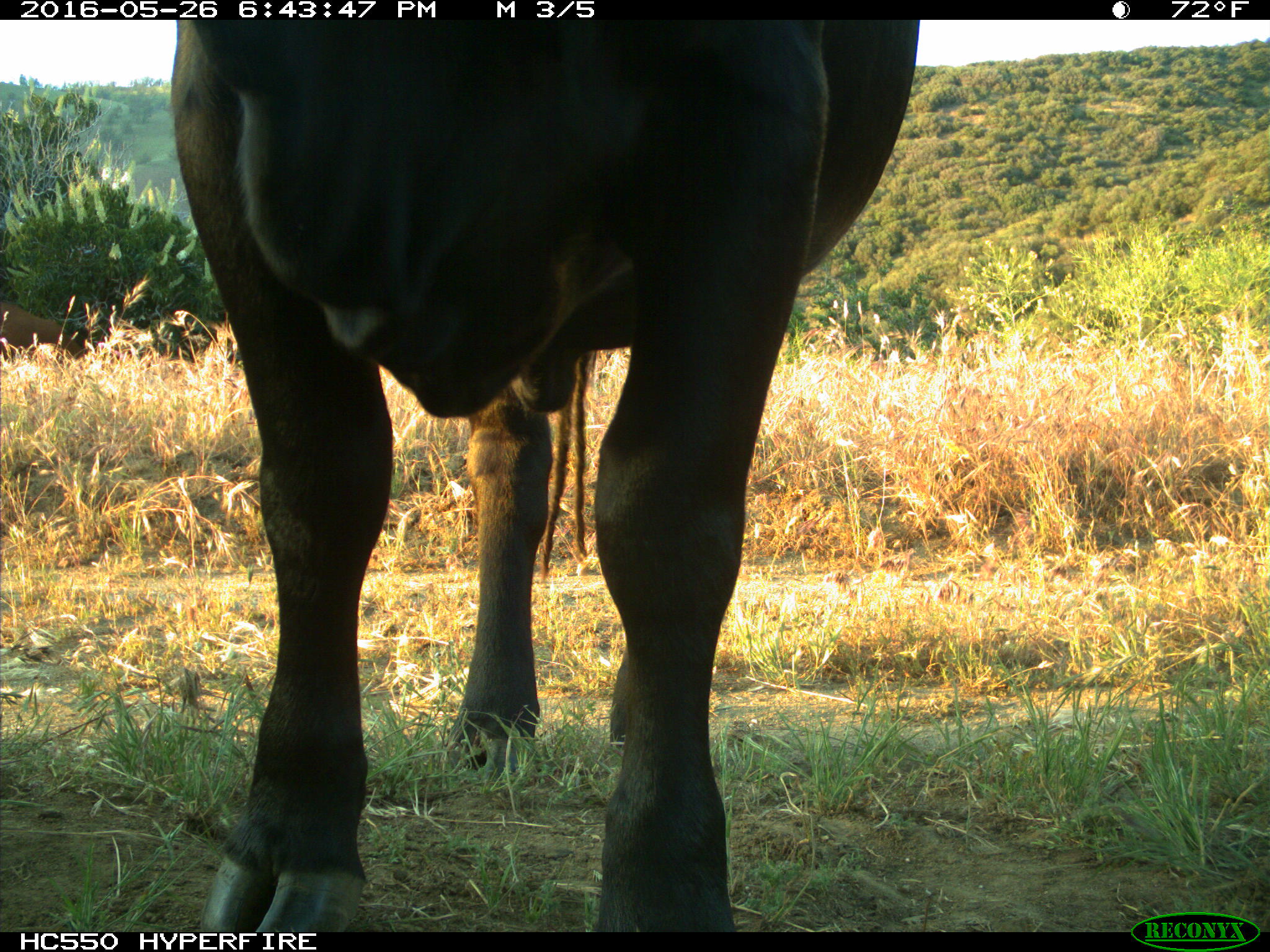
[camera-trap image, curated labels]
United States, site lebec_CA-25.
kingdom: Animalia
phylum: Chordata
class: Mammalia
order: Artiodactyla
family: Bovidae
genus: Bos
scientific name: Bos taurus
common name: domestic cow